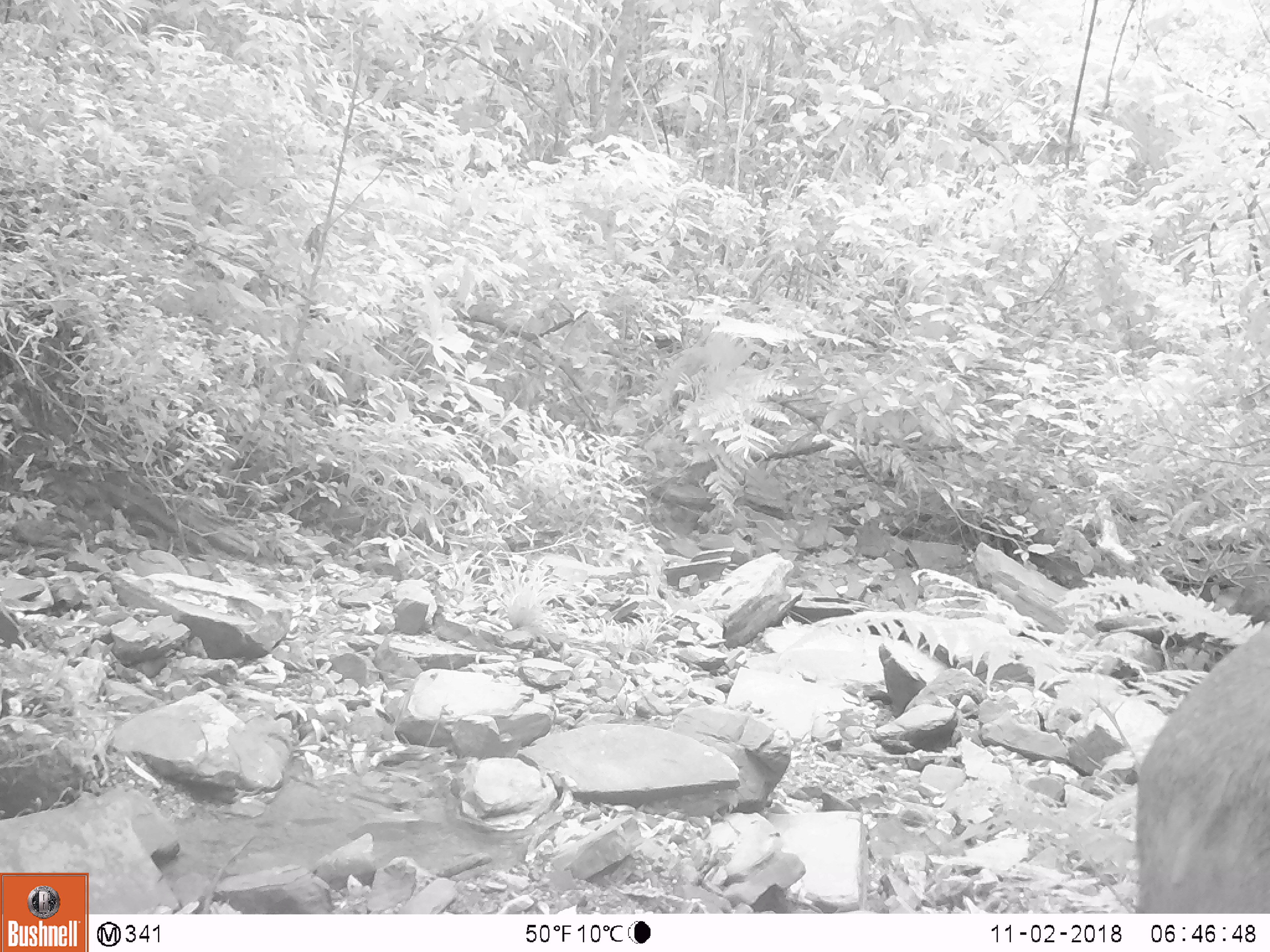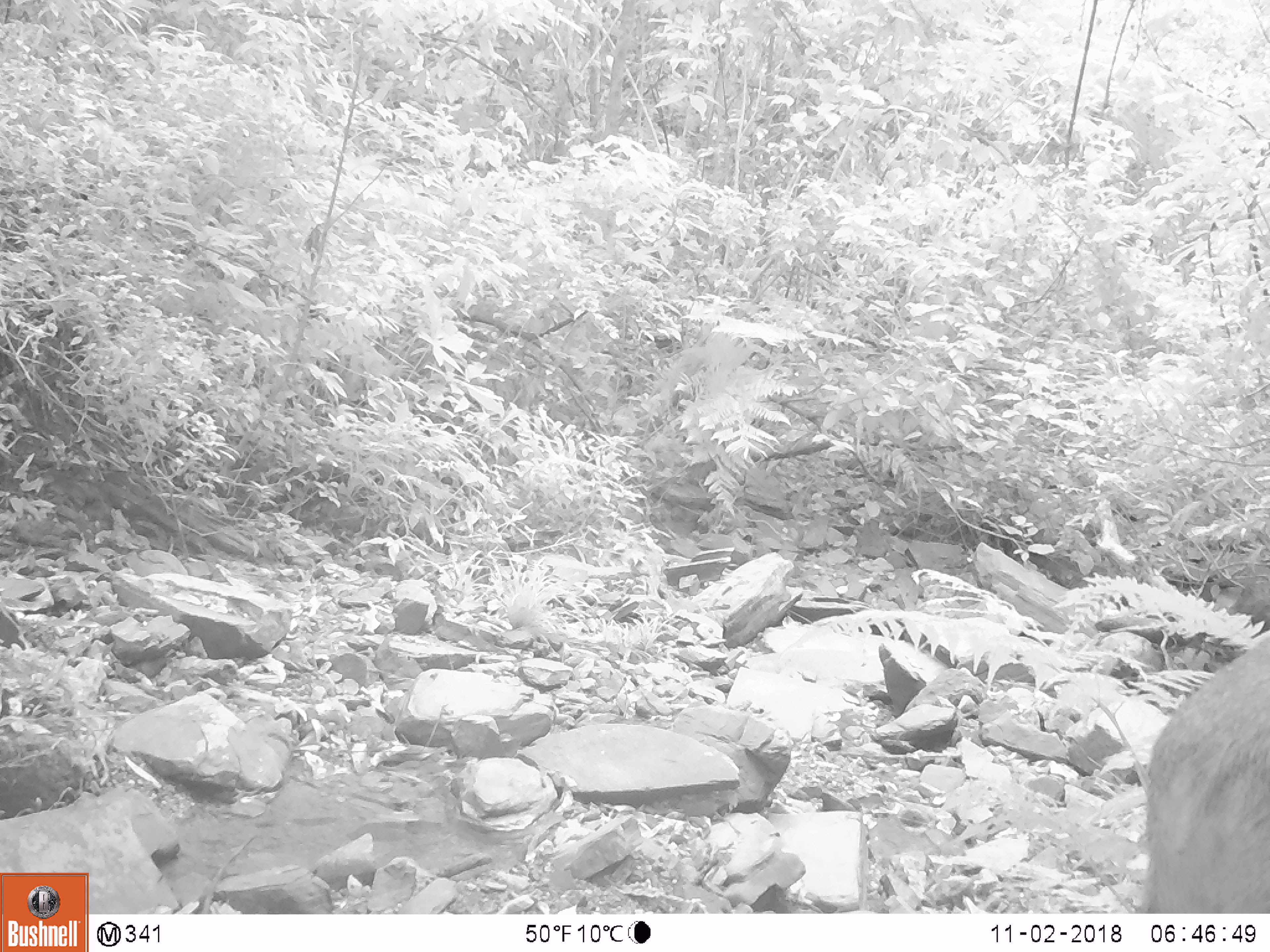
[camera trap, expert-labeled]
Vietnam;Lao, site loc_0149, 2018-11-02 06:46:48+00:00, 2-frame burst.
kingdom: Animalia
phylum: Chordata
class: Mammalia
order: Artiodactyla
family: Suidae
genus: Sus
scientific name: Sus scrofa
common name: eurasian wild pig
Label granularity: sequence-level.